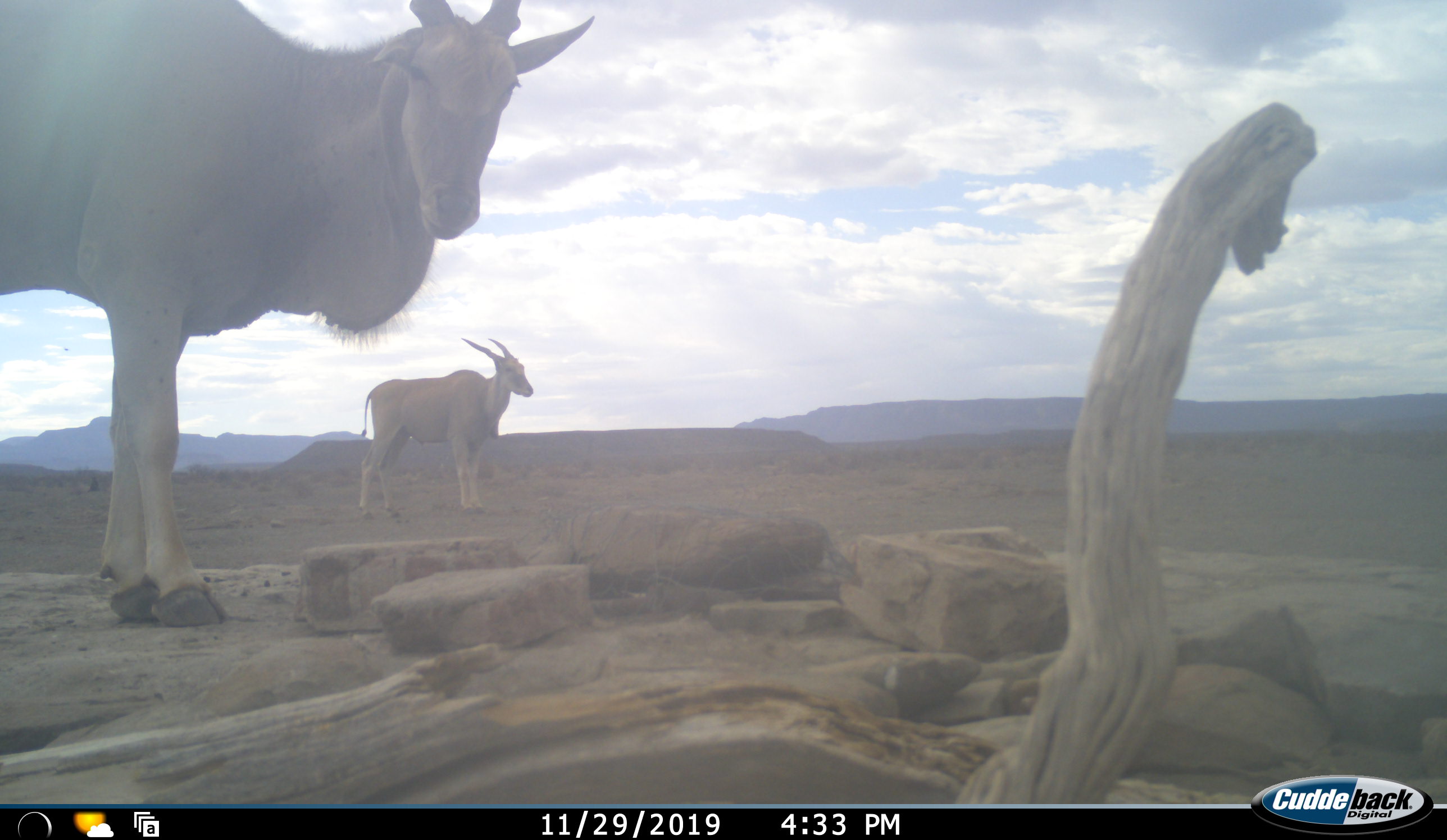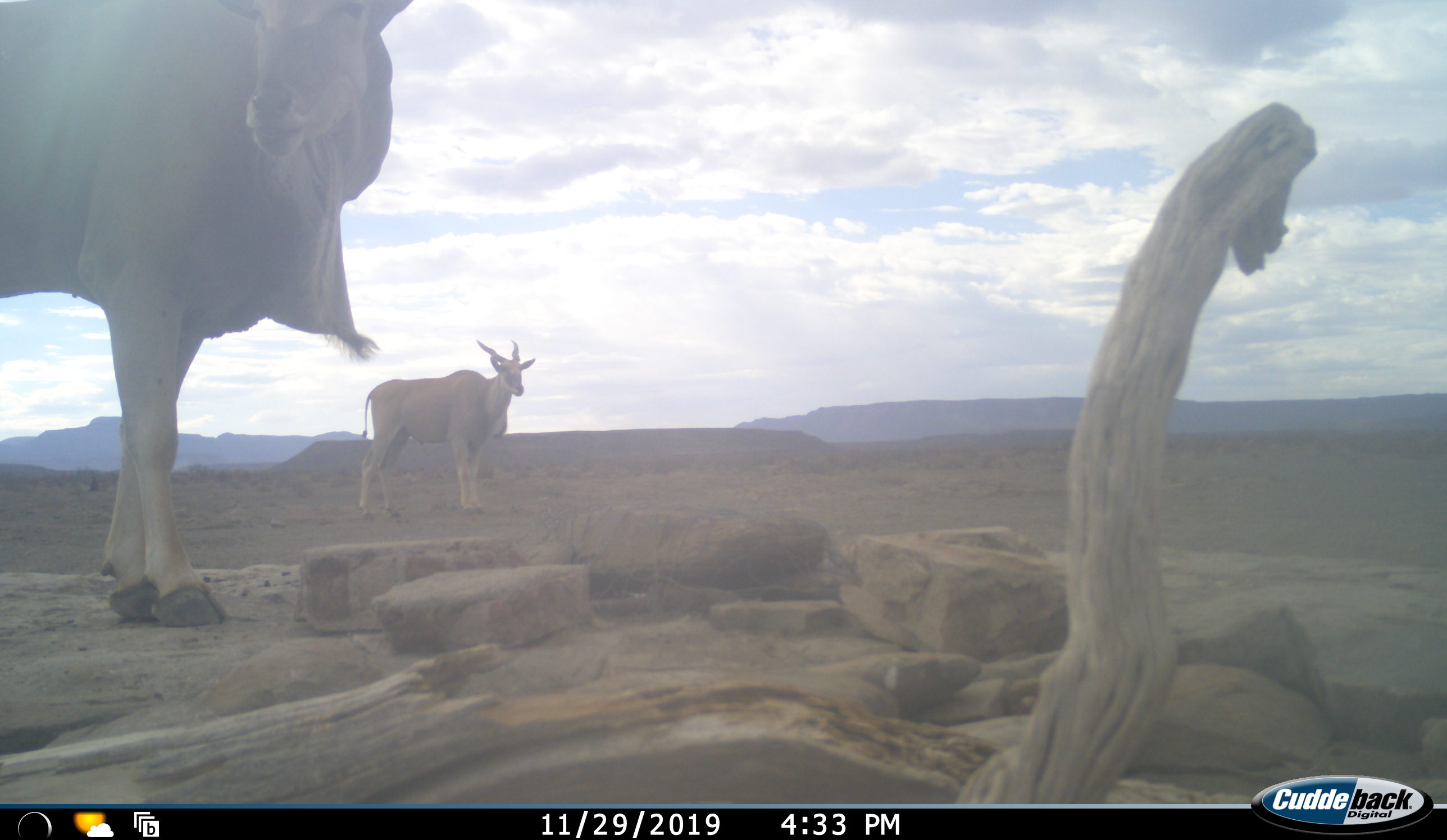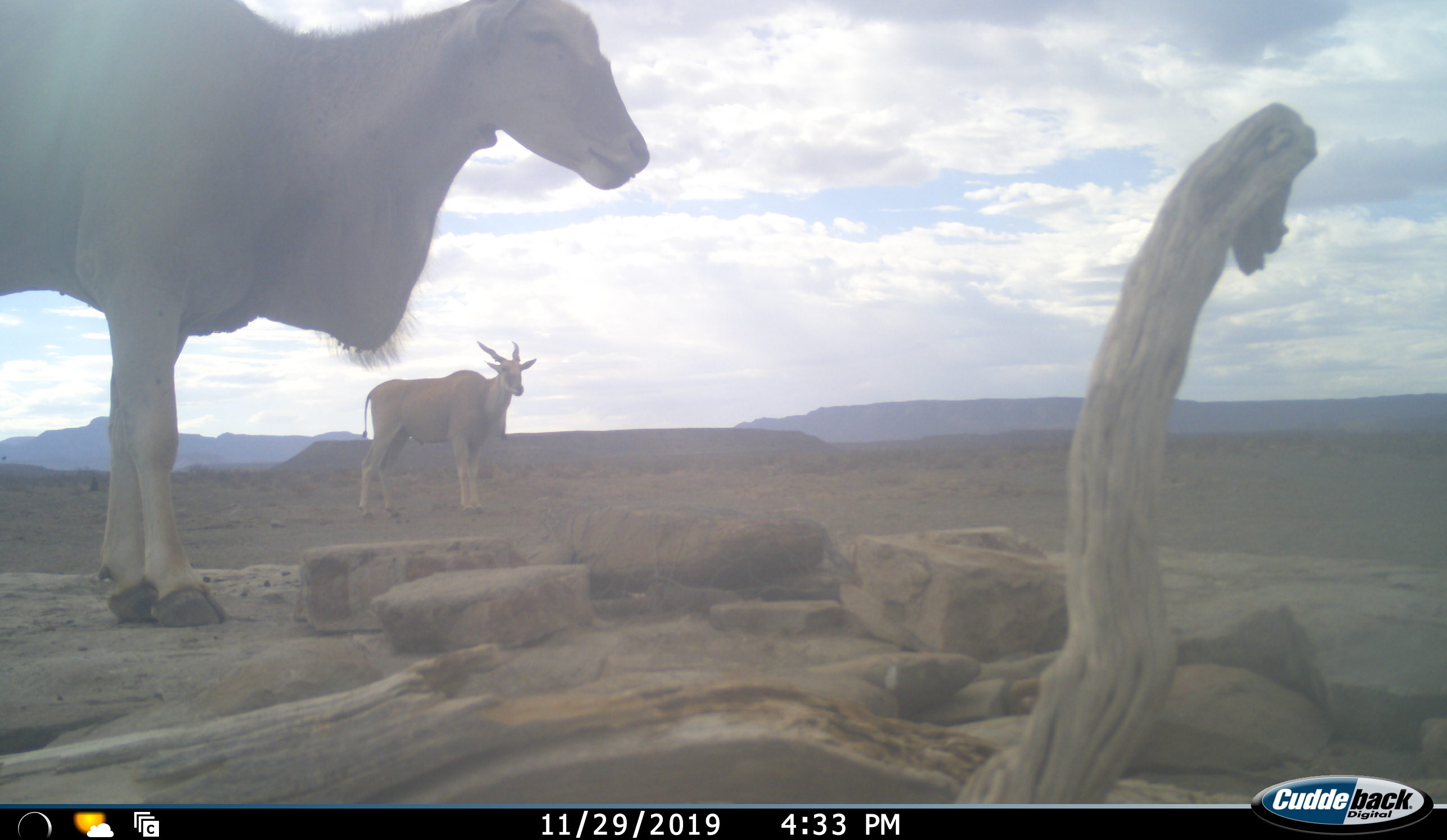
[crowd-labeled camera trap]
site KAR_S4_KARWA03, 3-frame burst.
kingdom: Animalia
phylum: Chordata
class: Mammalia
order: Artiodactyla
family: Bovidae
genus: Tragelaphus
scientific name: Tragelaphus oryx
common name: eland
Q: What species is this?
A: Eland (Tragelaphus oryx).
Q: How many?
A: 2.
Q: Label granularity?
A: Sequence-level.